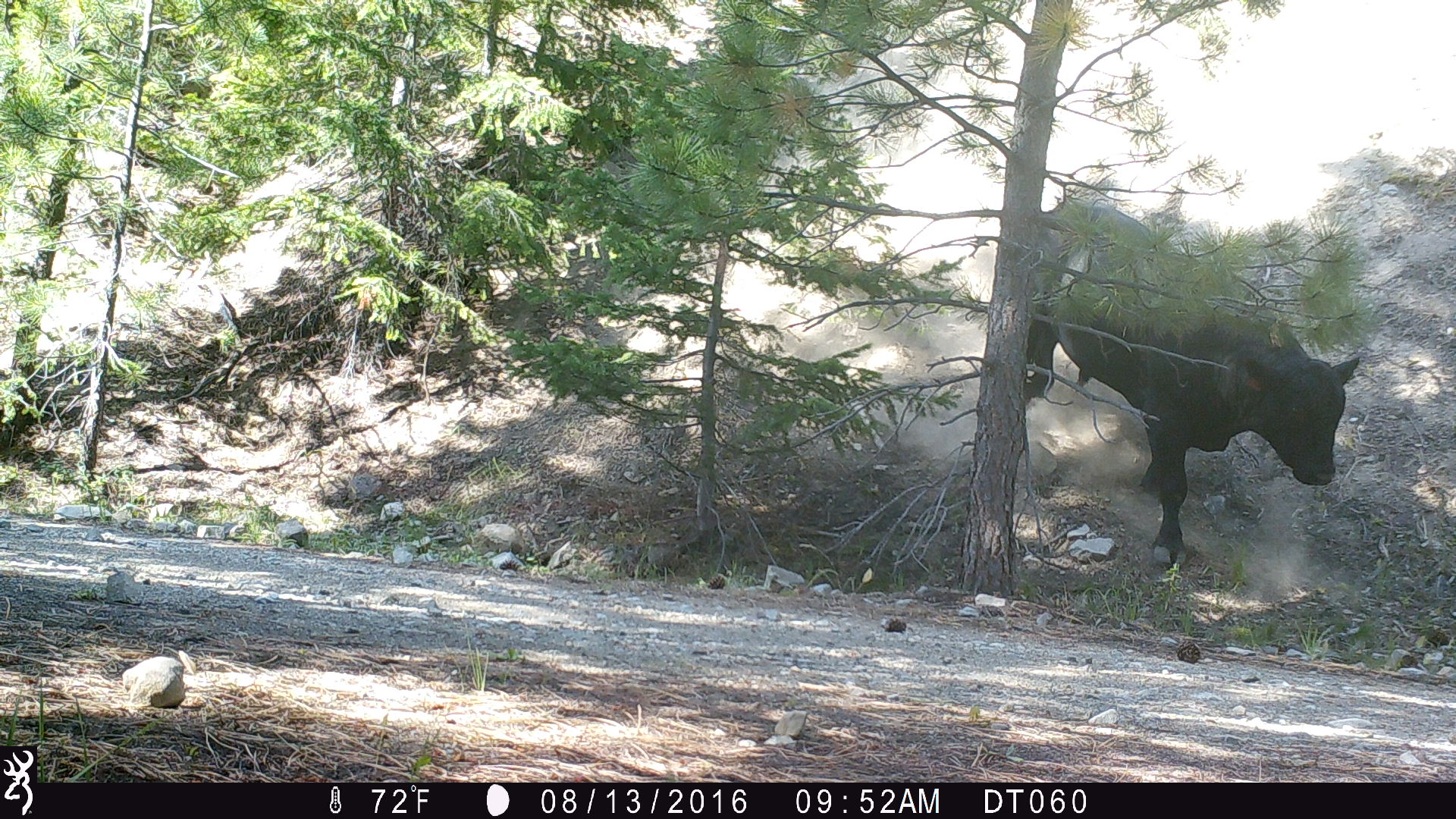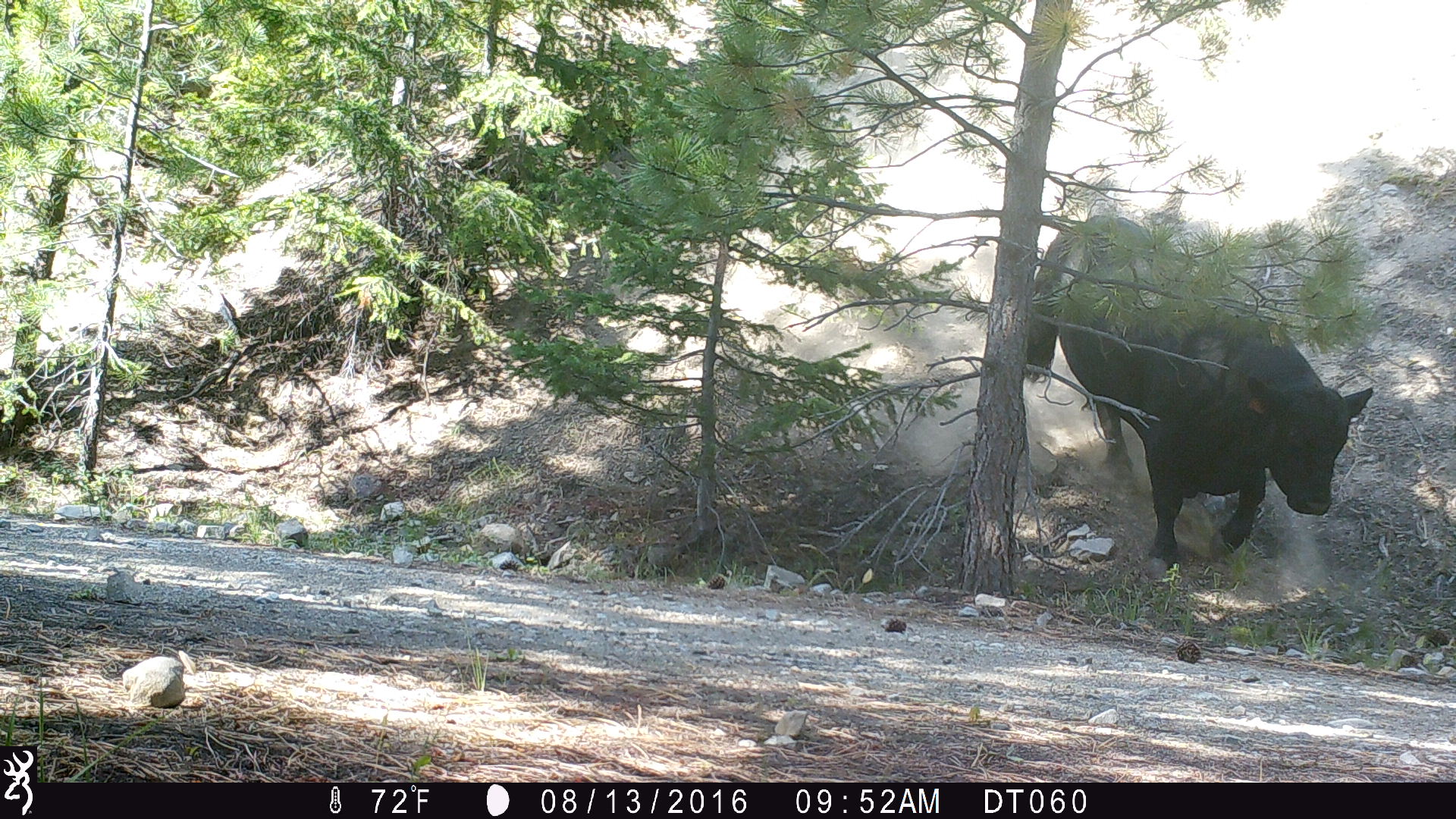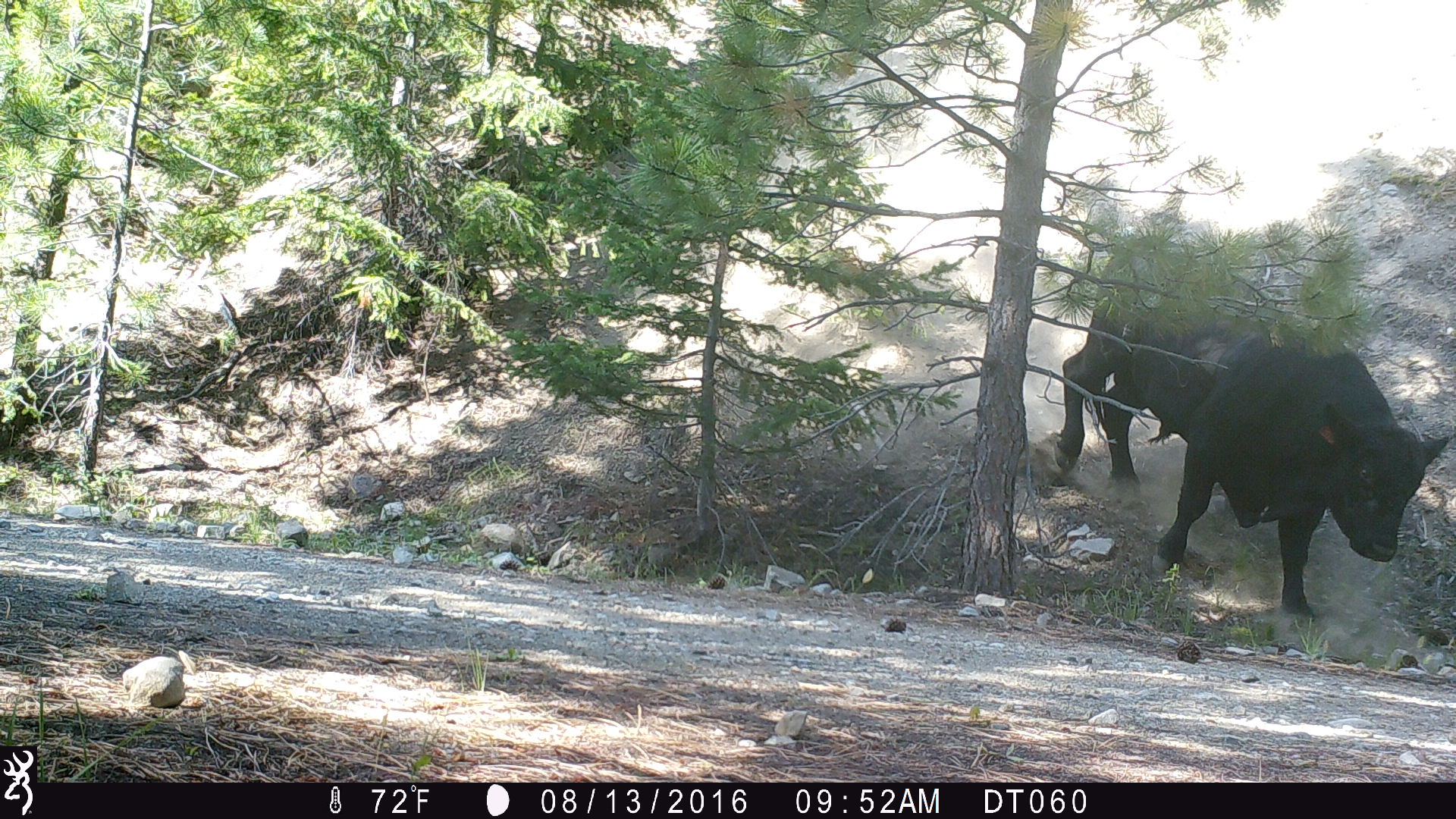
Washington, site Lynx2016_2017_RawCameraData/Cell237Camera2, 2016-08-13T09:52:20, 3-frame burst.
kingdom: Animalia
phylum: Chordata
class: Mammalia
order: Artiodactyla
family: Bovidae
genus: Bos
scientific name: Bos taurus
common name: domestic cattle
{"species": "domestic cattle (Bos taurus)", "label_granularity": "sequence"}